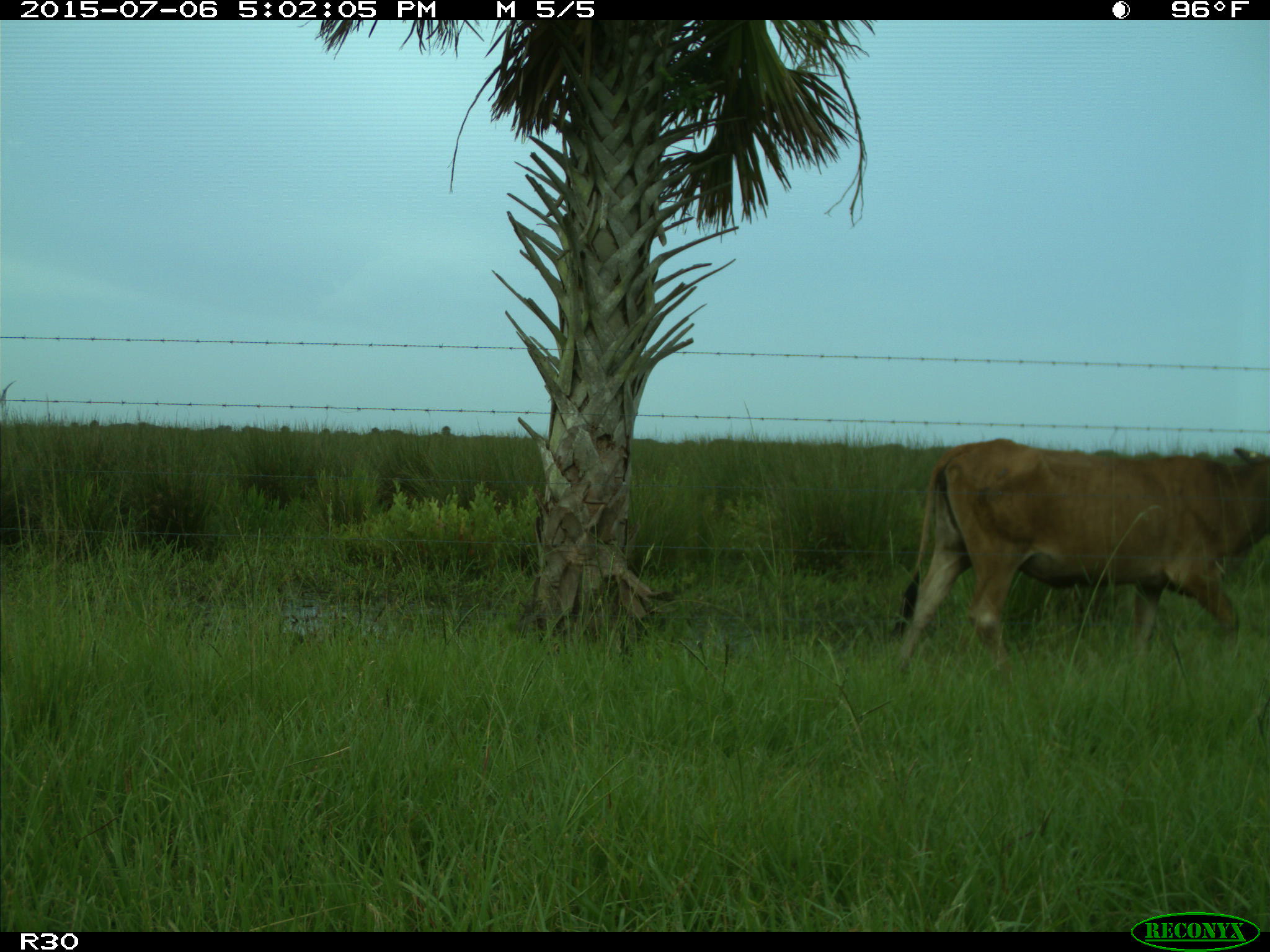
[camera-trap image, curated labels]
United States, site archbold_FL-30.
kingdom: Animalia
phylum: Chordata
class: Mammalia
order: Artiodactyla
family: Bovidae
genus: Bos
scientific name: Bos taurus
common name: domestic cow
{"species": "Bos taurus (domestic cow)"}